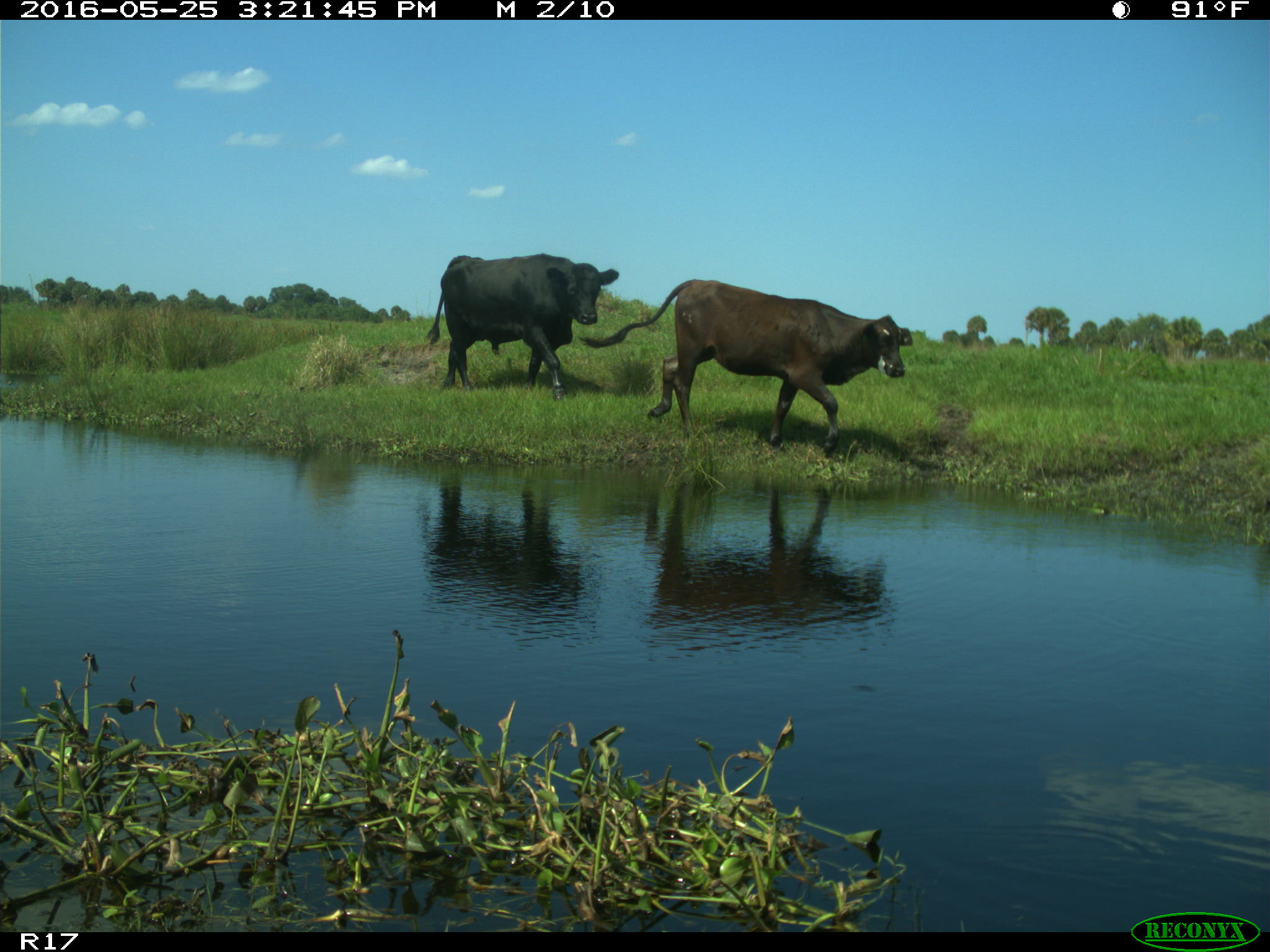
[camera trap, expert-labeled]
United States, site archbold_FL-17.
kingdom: Animalia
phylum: Chordata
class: Mammalia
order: Artiodactyla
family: Bovidae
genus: Bos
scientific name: Bos taurus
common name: domestic cow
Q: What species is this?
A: Bos taurus (domestic cow).